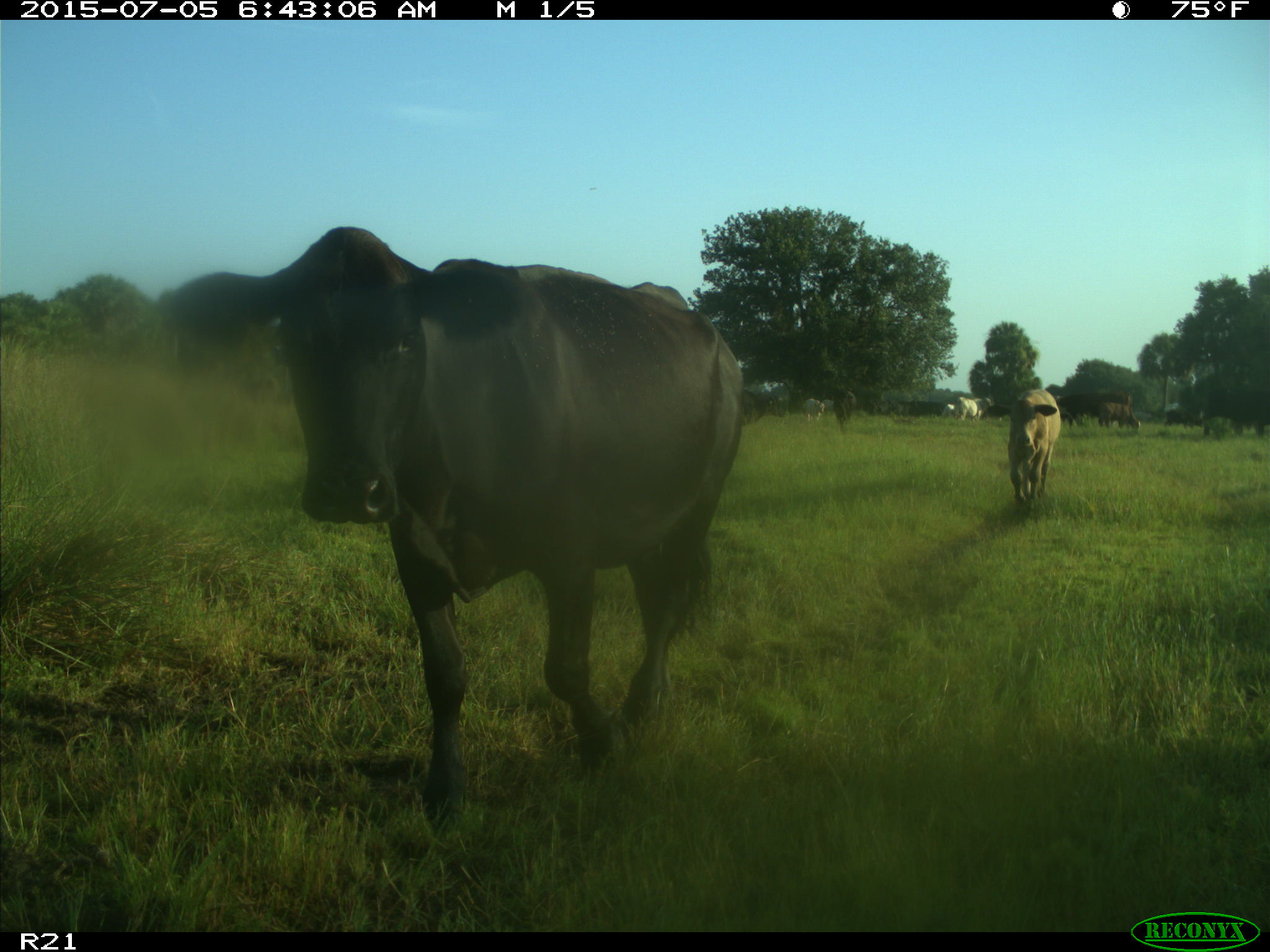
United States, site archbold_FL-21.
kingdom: Animalia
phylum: Chordata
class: Mammalia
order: Artiodactyla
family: Bovidae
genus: Bos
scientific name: Bos taurus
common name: domestic cow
Bos taurus (domestic cow).